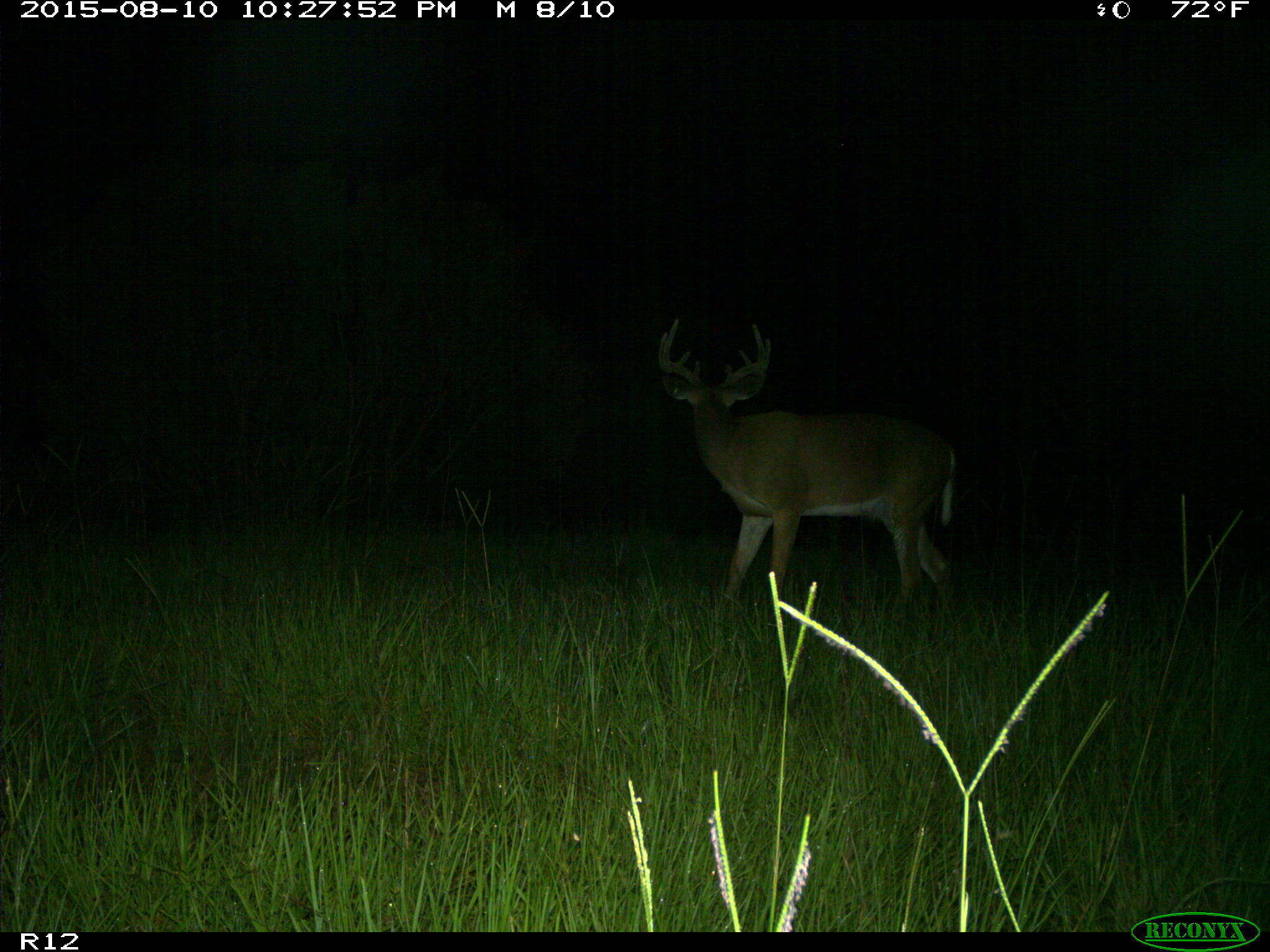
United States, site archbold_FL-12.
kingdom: Animalia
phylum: Chordata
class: Mammalia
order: Artiodactyla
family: Cervidae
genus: Odocoileus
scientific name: Odocoileus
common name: deer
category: unidentified deer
Unidentified deer (deer) (Odocoileus).